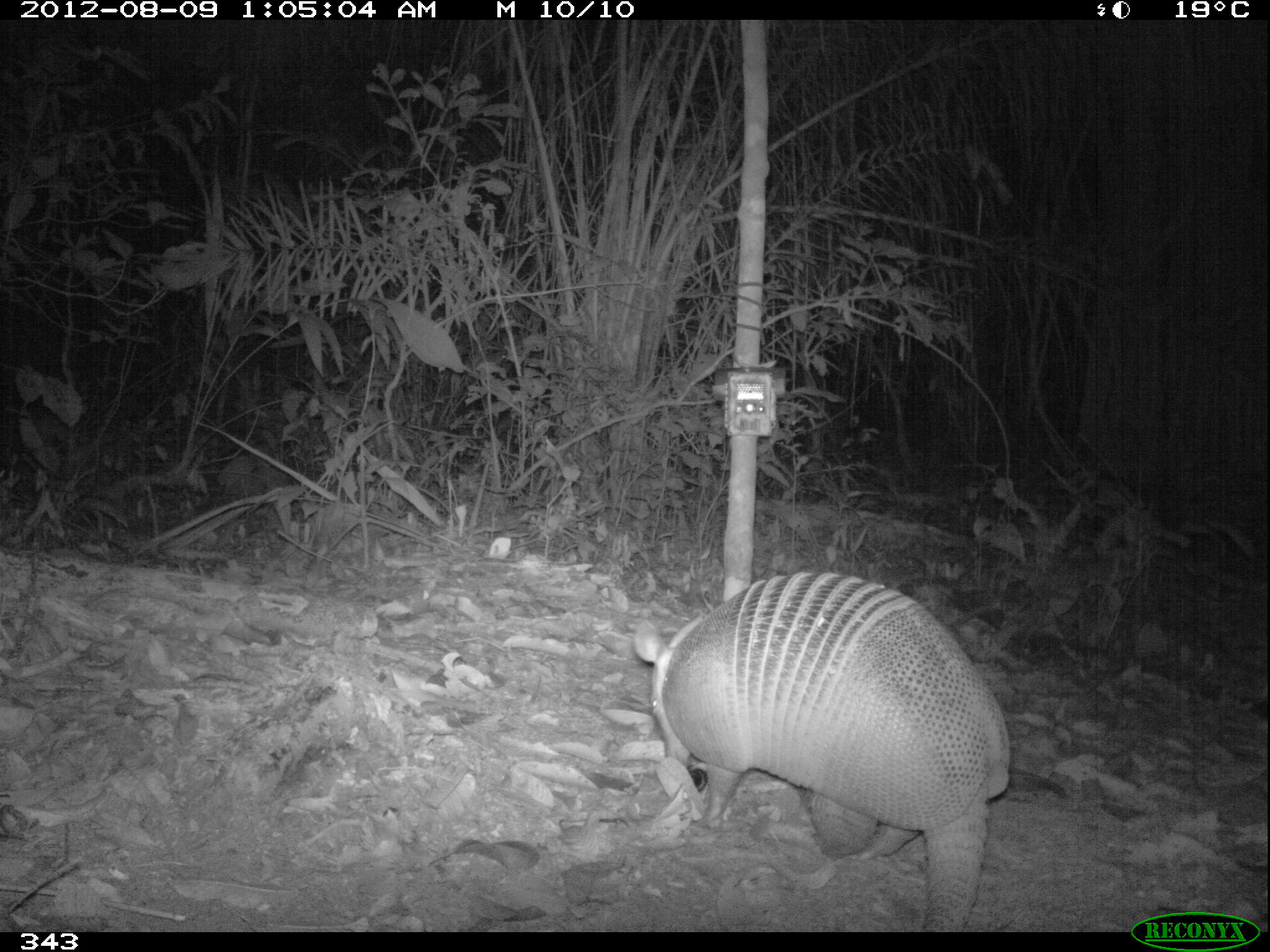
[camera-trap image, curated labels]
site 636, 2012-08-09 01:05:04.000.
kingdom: Animalia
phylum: Chordata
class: Mammalia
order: Cingulata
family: Dasypodidae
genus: Dasypus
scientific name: Dasypus kappleri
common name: greater long-nosed armadillo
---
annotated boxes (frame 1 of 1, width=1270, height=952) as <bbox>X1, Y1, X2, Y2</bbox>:
dasypus kappleri: <bbox>633, 571, 1012, 932</bbox>